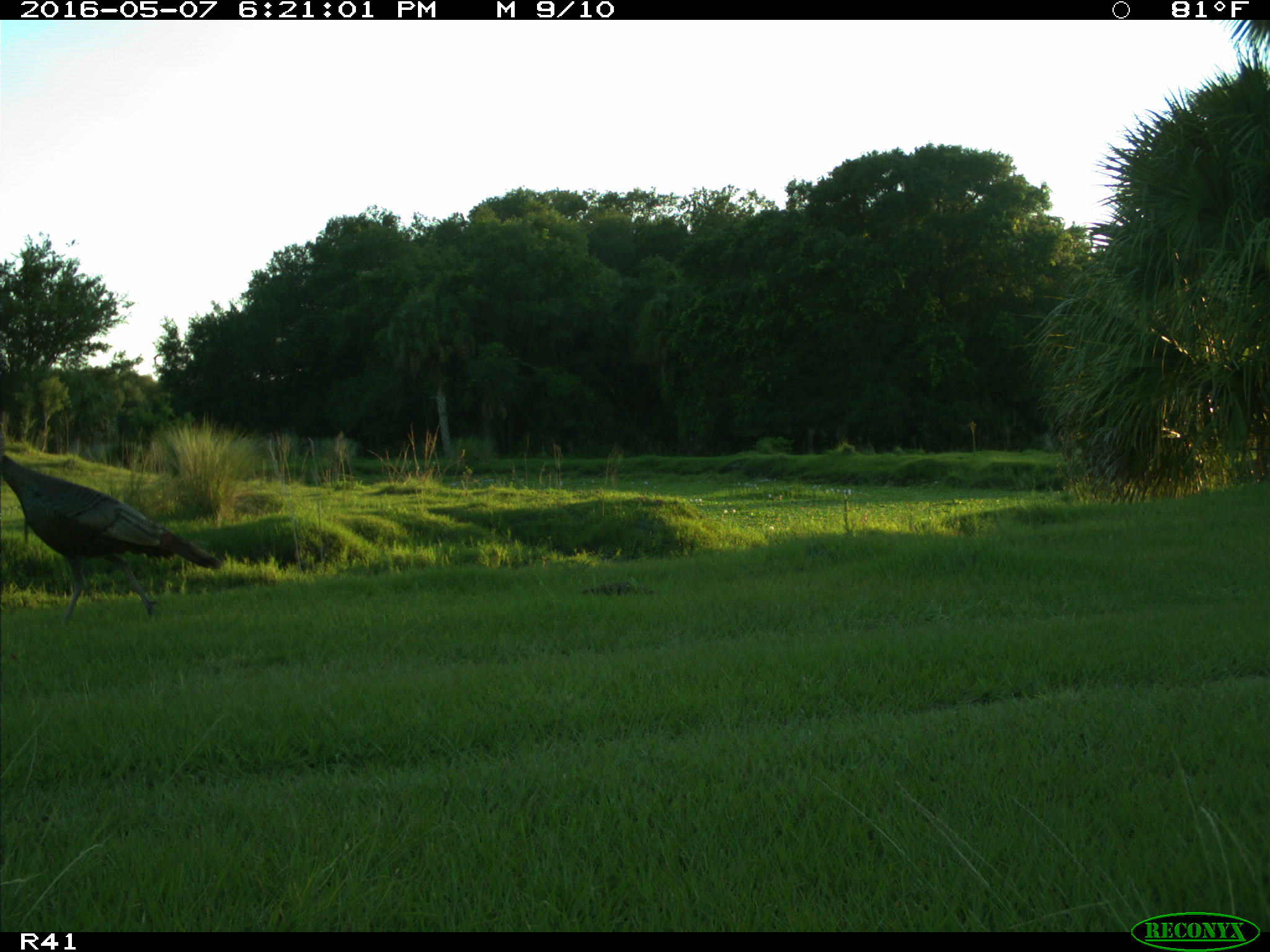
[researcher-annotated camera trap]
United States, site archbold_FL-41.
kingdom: Animalia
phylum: Chordata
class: Aves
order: Galliformes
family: Phasianidae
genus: Meleagris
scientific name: Meleagris gallopavo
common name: wild turkey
Meleagris gallopavo (wild turkey).